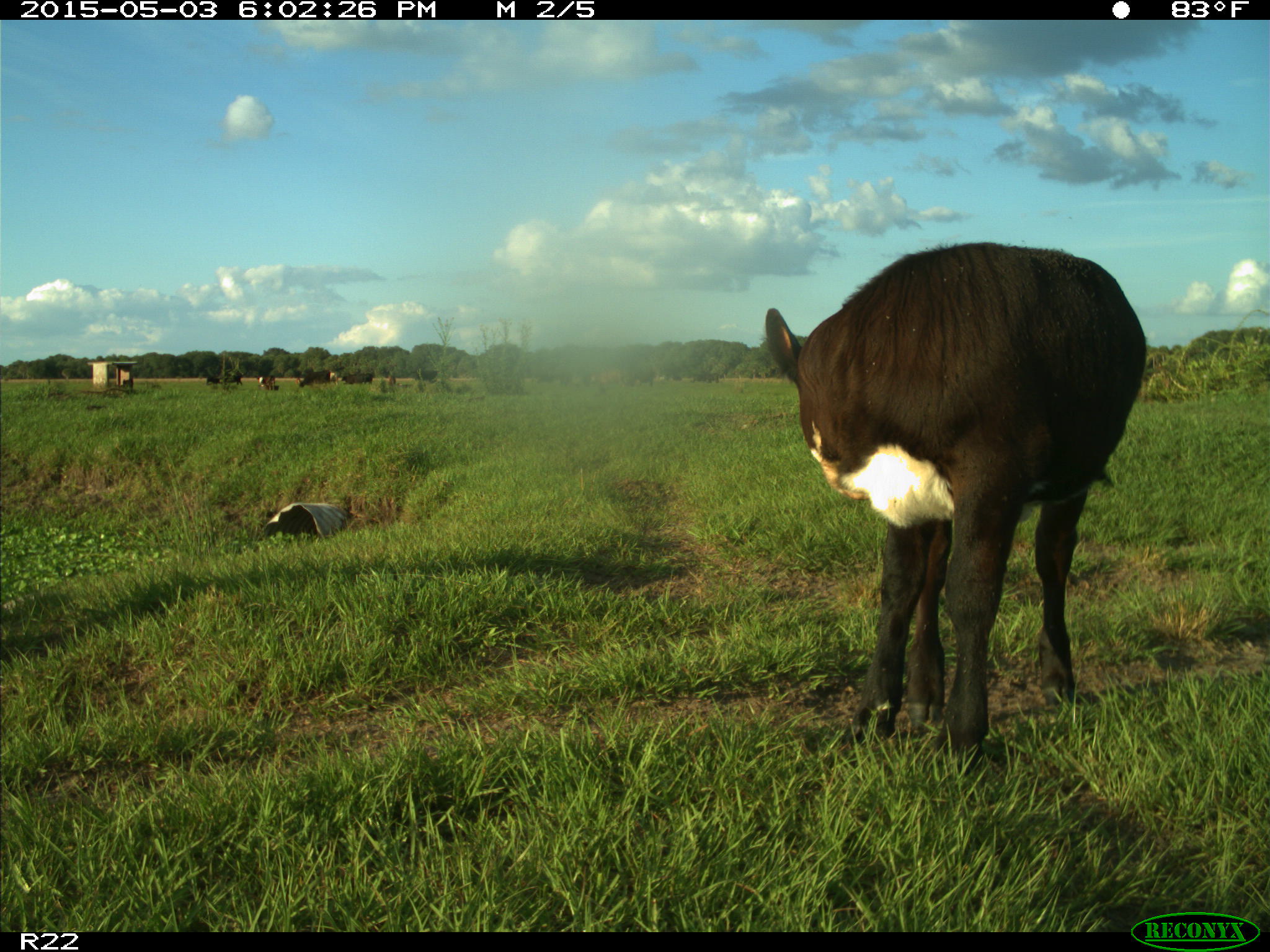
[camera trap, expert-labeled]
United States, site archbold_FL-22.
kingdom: Animalia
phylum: Chordata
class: Mammalia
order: Artiodactyla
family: Bovidae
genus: Bos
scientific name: Bos taurus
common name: domestic cow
Bos taurus (domestic cow).